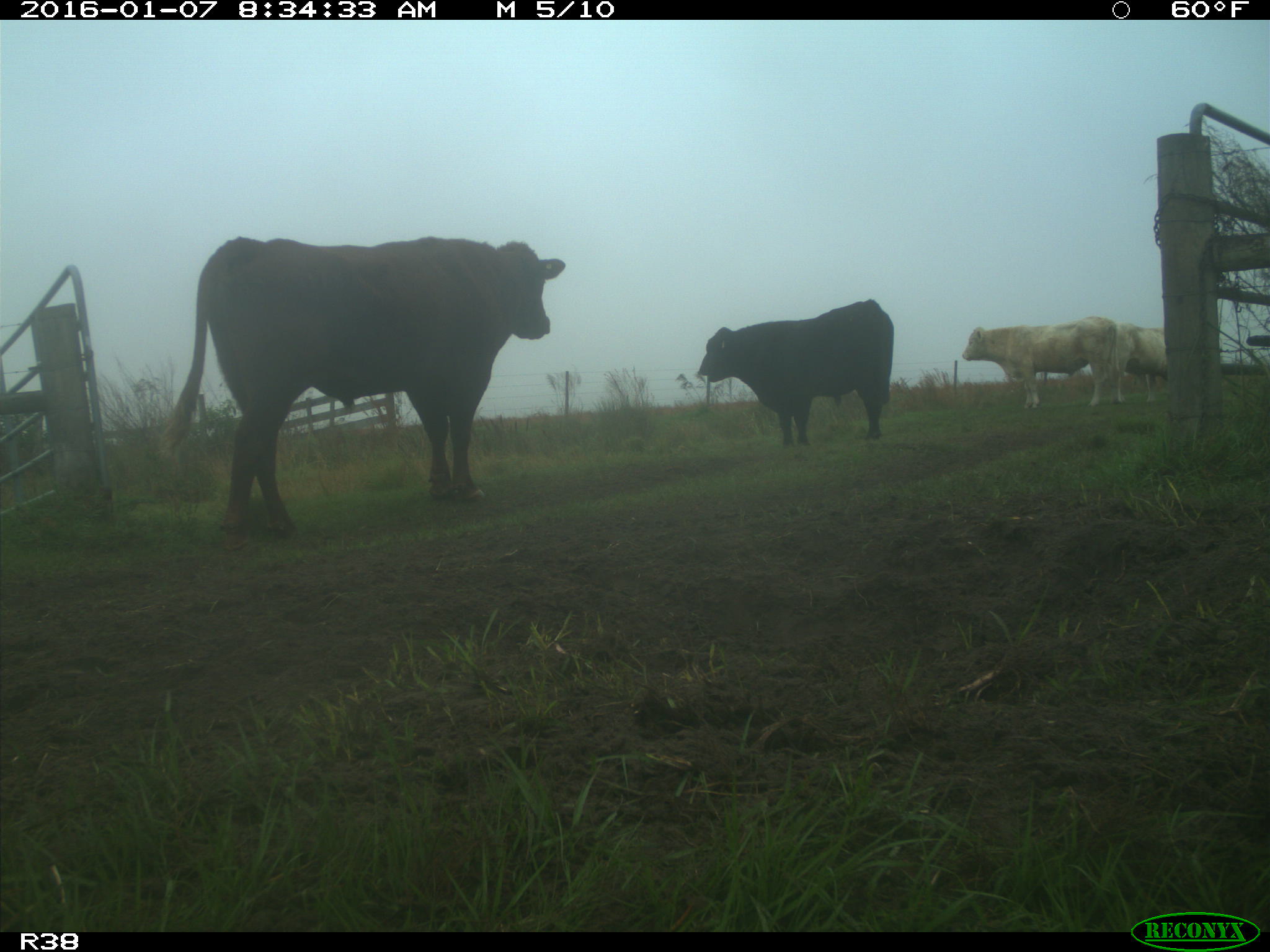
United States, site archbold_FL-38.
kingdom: Animalia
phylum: Chordata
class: Mammalia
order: Artiodactyla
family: Bovidae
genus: Bos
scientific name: Bos taurus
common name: domestic cow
Bos taurus (domestic cow).